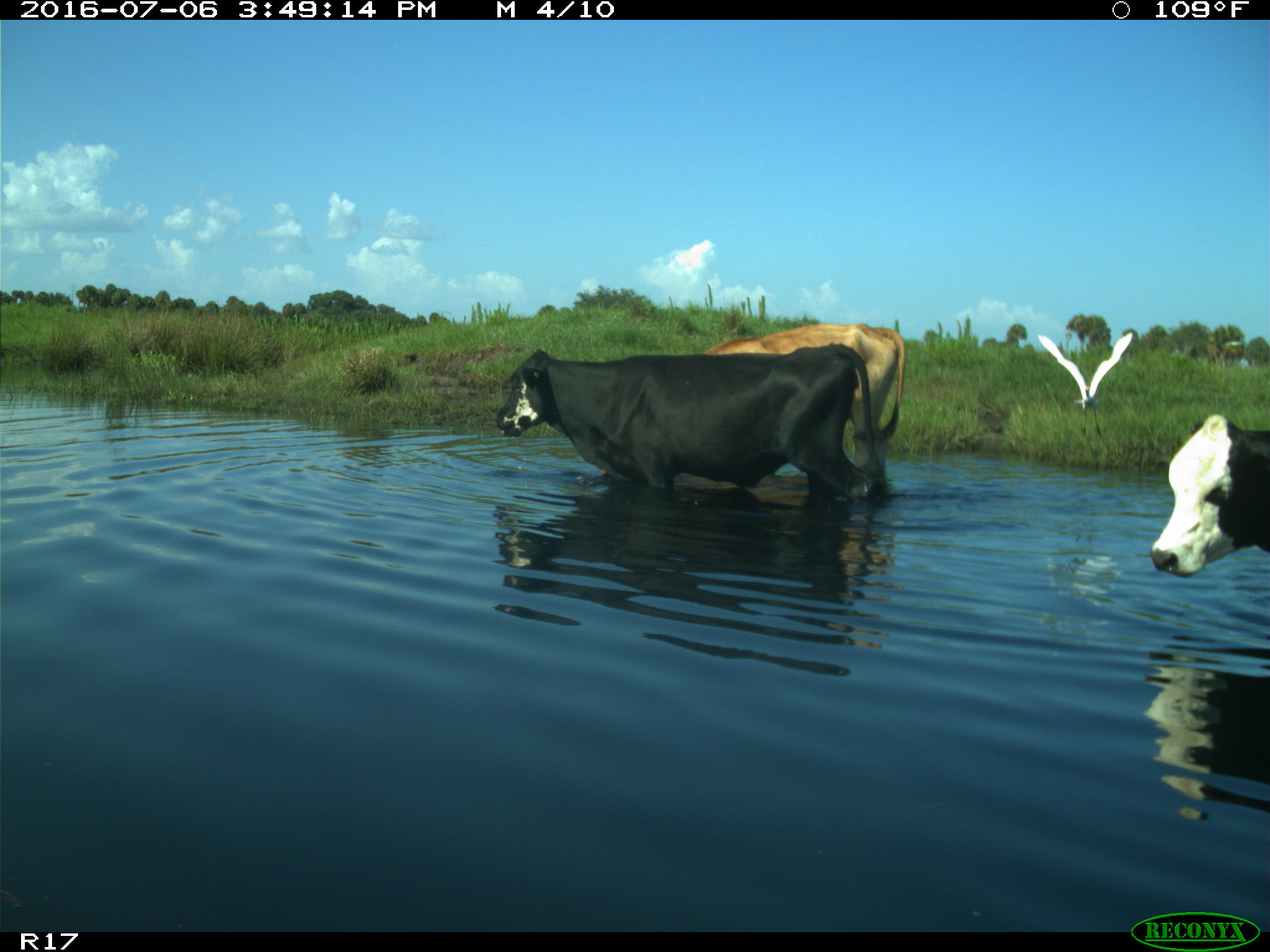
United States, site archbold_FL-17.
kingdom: Animalia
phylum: Chordata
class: Mammalia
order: Artiodactyla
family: Bovidae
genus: Bos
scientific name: Bos taurus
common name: domestic cow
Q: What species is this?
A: Bos taurus (domestic cow).